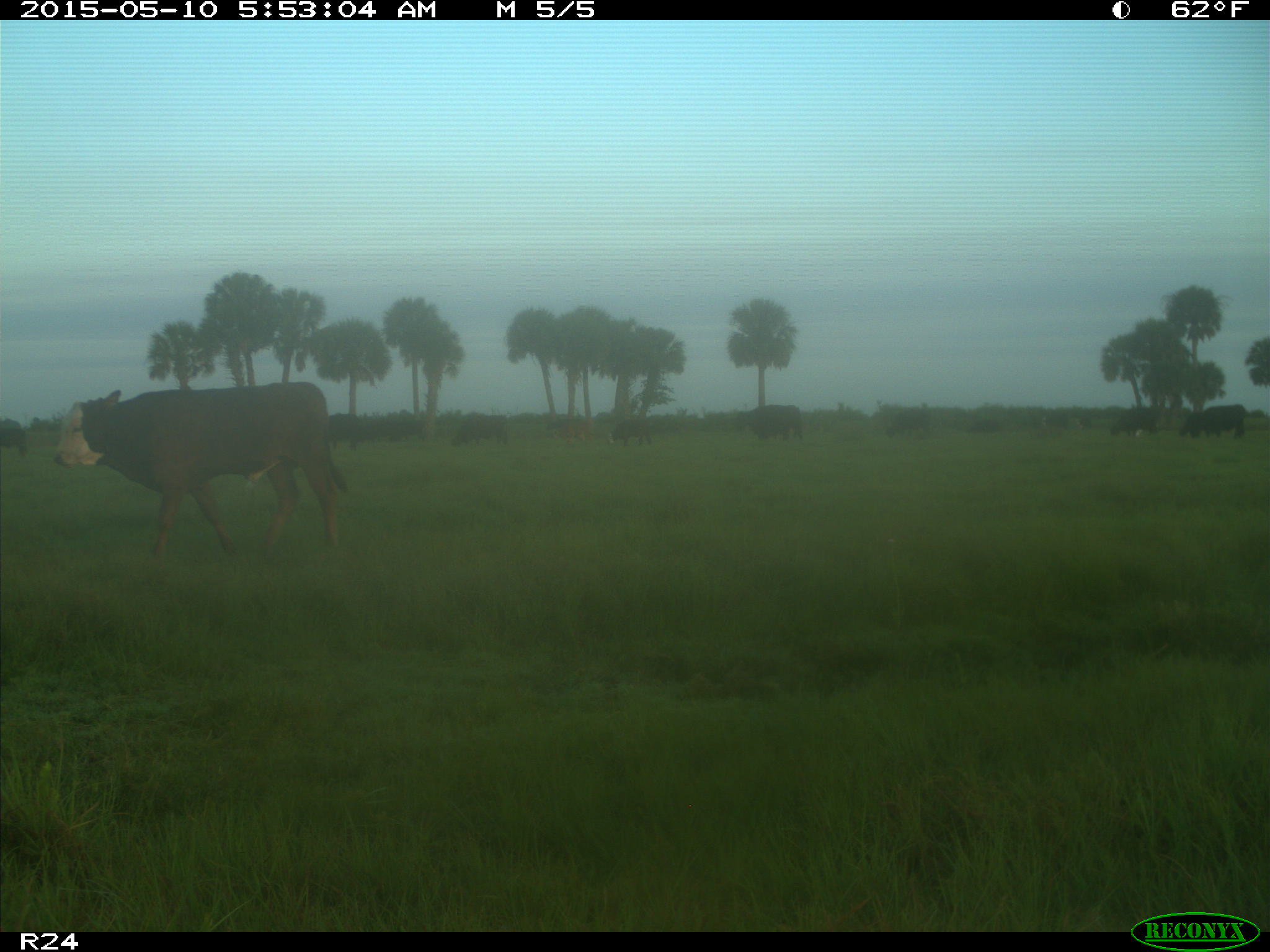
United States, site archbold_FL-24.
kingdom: Animalia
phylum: Chordata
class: Mammalia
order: Artiodactyla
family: Bovidae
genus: Bos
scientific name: Bos taurus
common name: domestic cow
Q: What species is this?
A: Bos taurus (domestic cow).